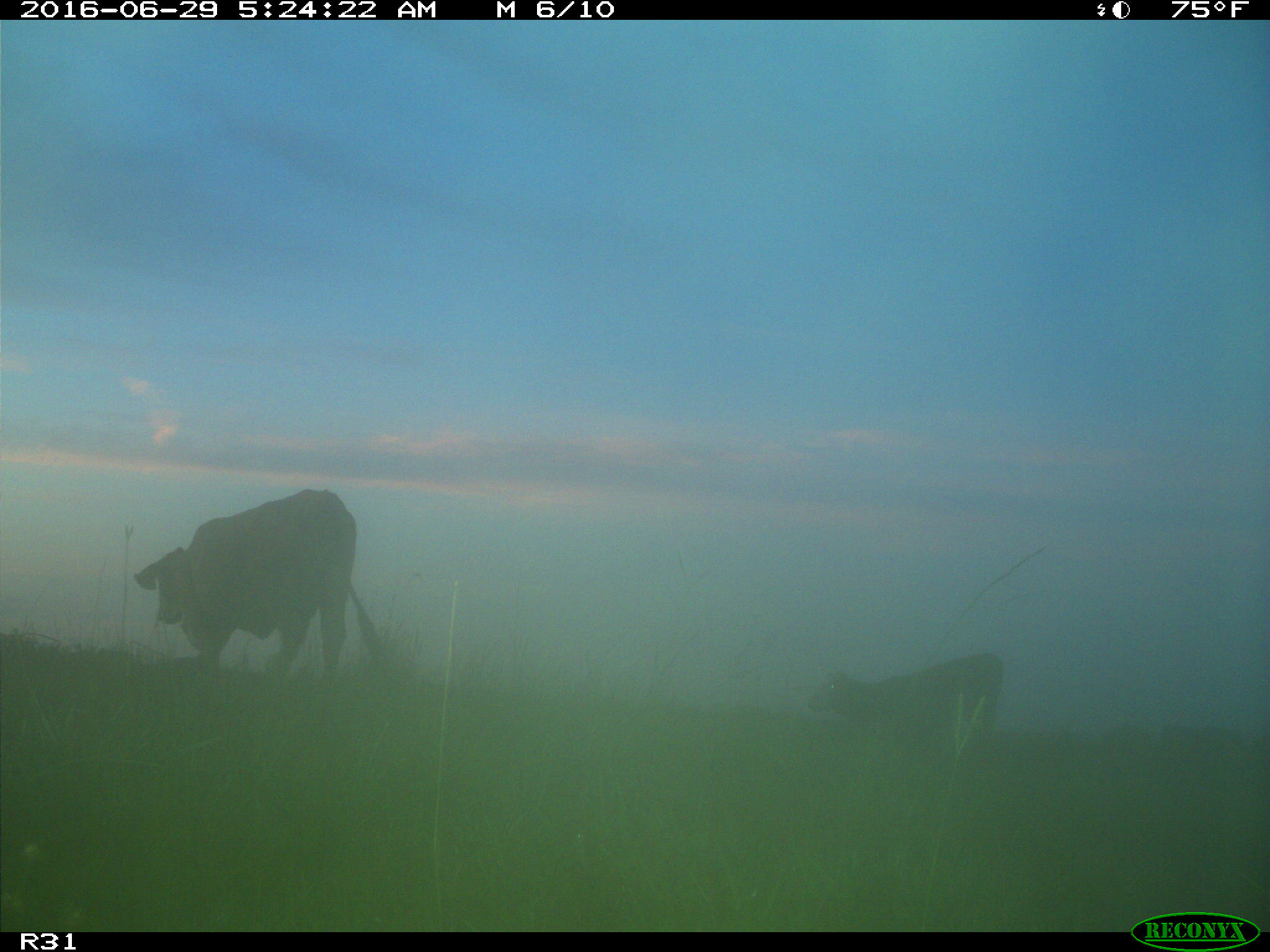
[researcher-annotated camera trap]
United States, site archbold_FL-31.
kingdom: Animalia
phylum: Chordata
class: Mammalia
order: Artiodactyla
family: Bovidae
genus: Bos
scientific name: Bos taurus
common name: domestic cow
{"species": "Bos taurus (domestic cow)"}